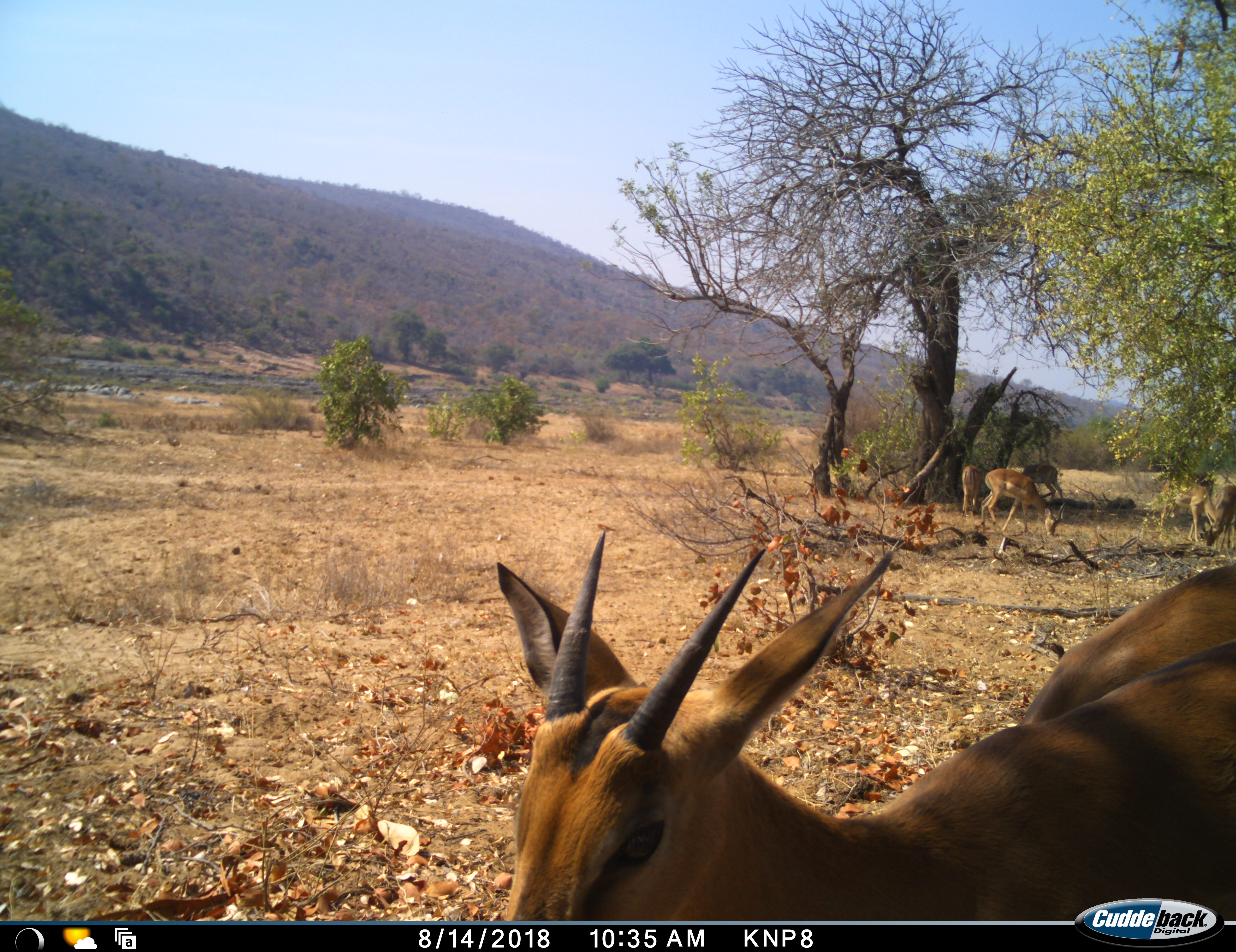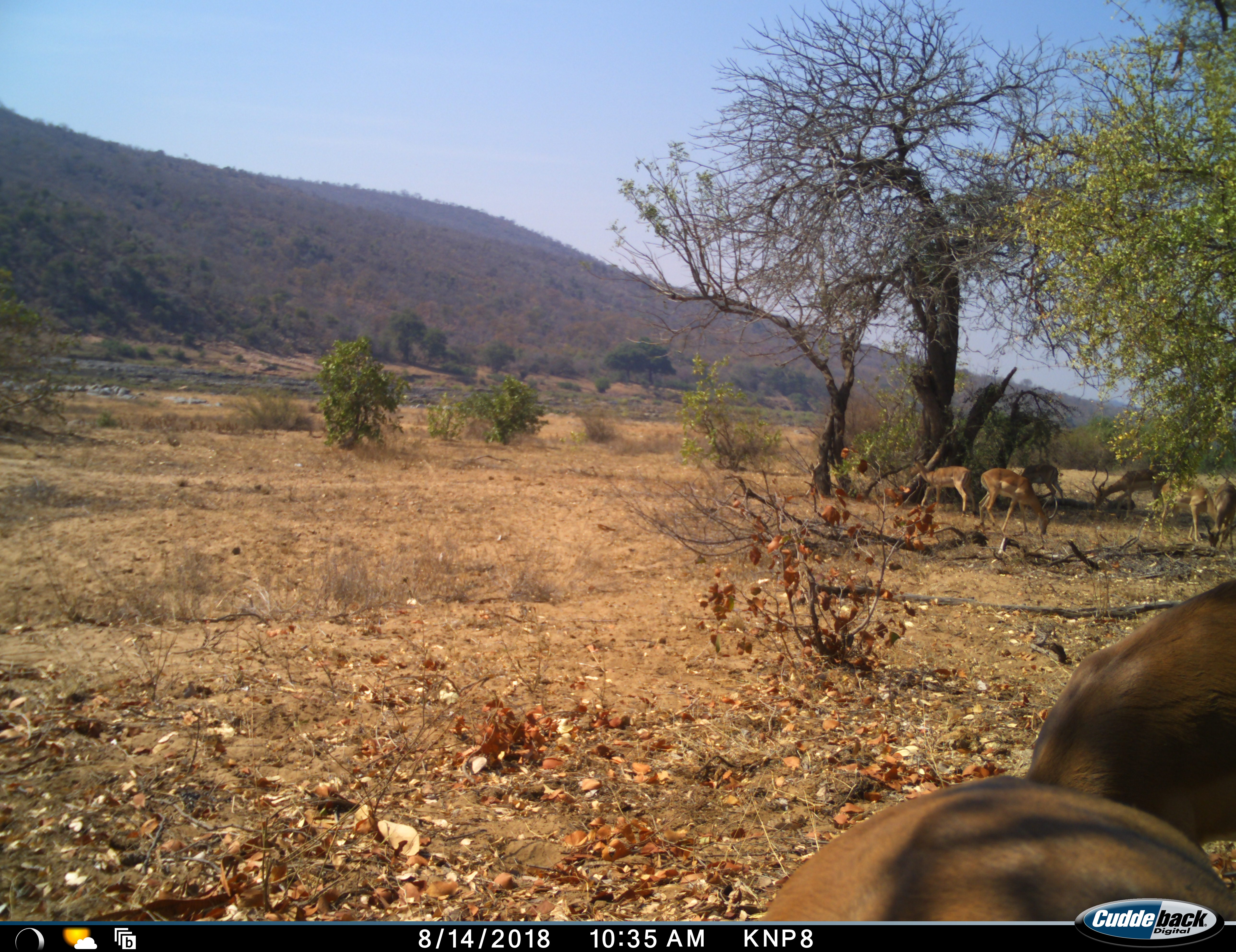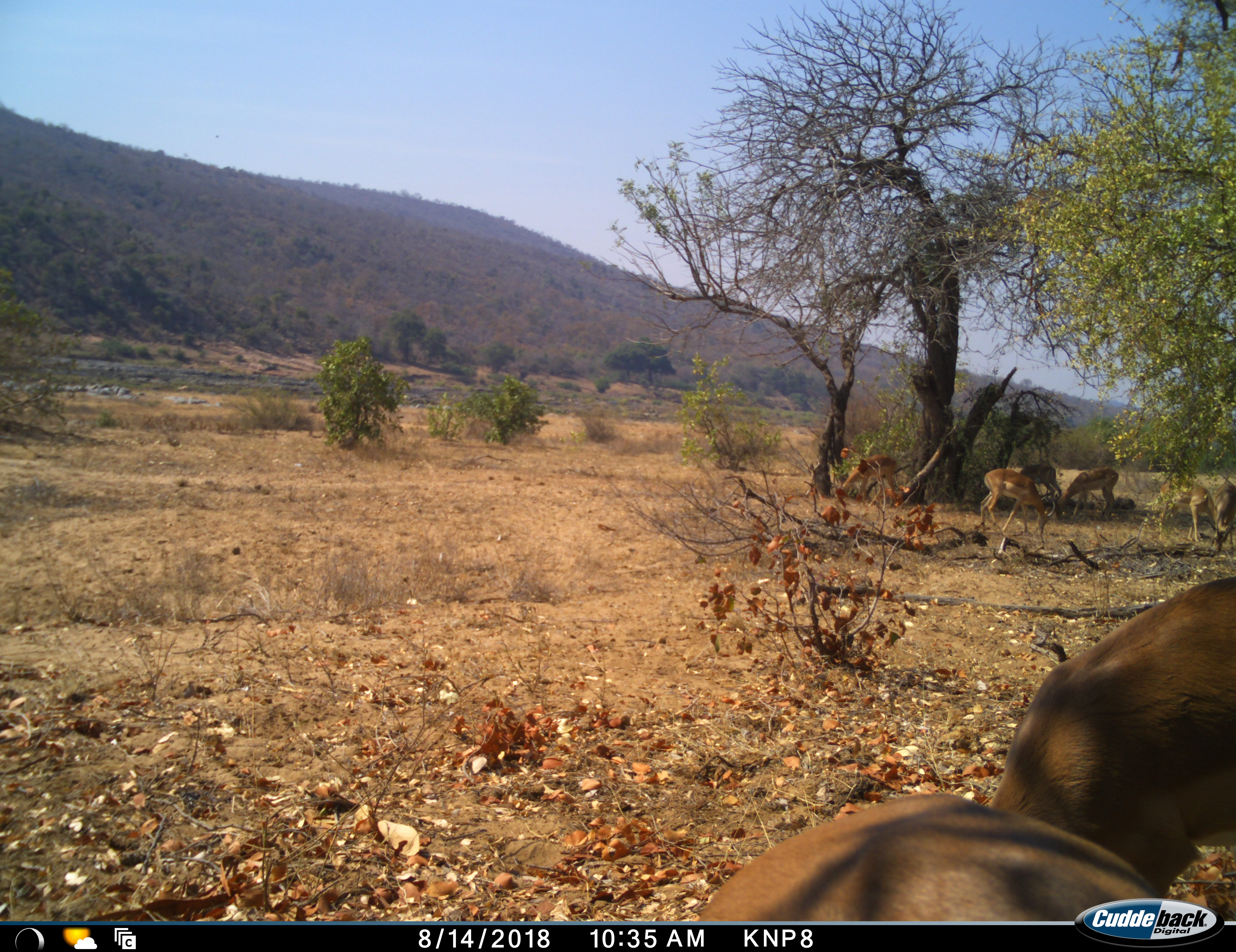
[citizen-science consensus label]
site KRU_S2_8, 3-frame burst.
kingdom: Animalia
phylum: Chordata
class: Mammalia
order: Artiodactyla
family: Bovidae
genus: Ourebia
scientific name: Ourebia ourebi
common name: oribi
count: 7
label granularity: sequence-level